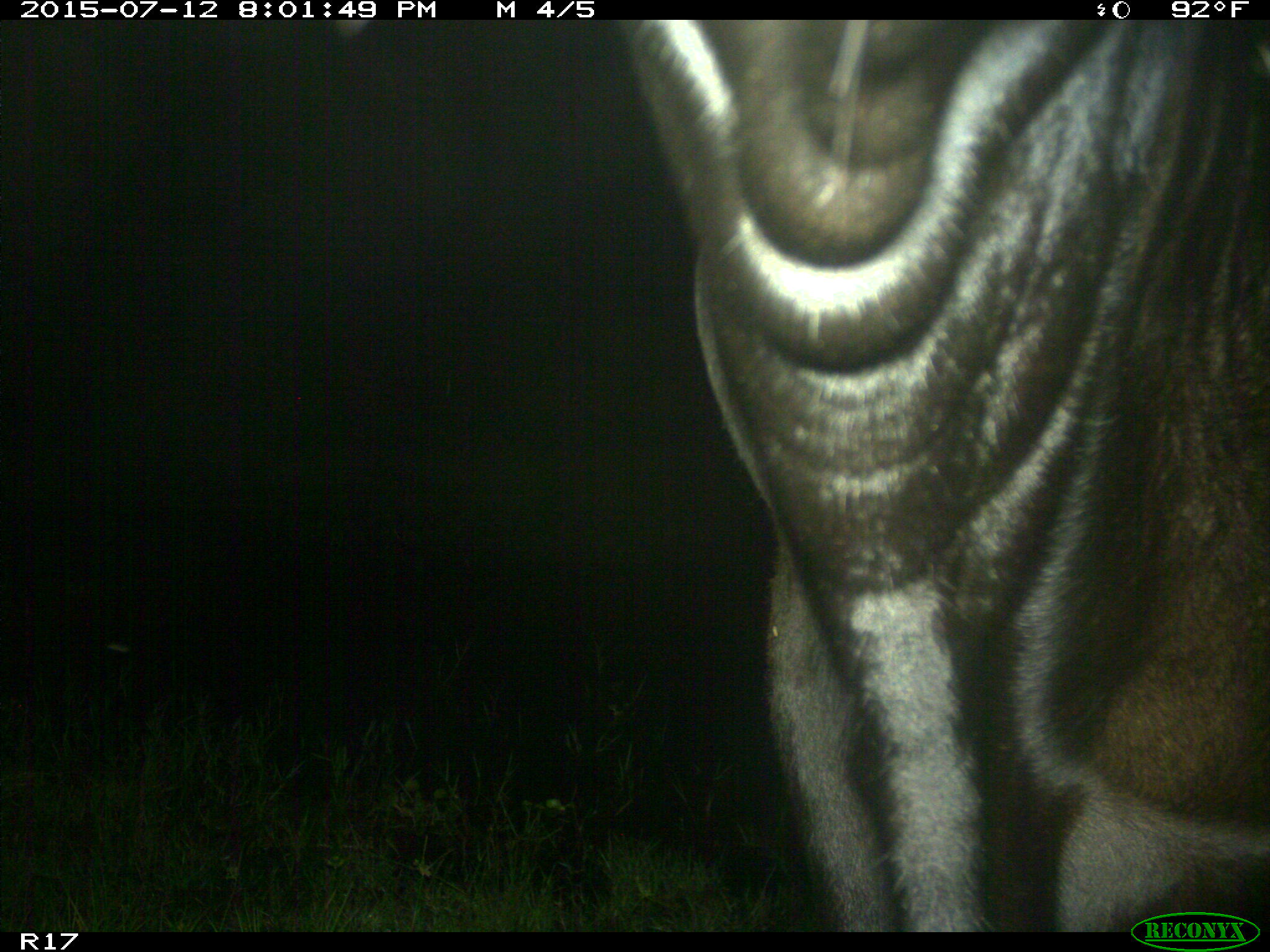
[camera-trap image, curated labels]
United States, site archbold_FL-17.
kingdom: Animalia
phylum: Chordata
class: Mammalia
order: Artiodactyla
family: Bovidae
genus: Bos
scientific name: Bos taurus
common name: domestic cow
Bos taurus (domestic cow).